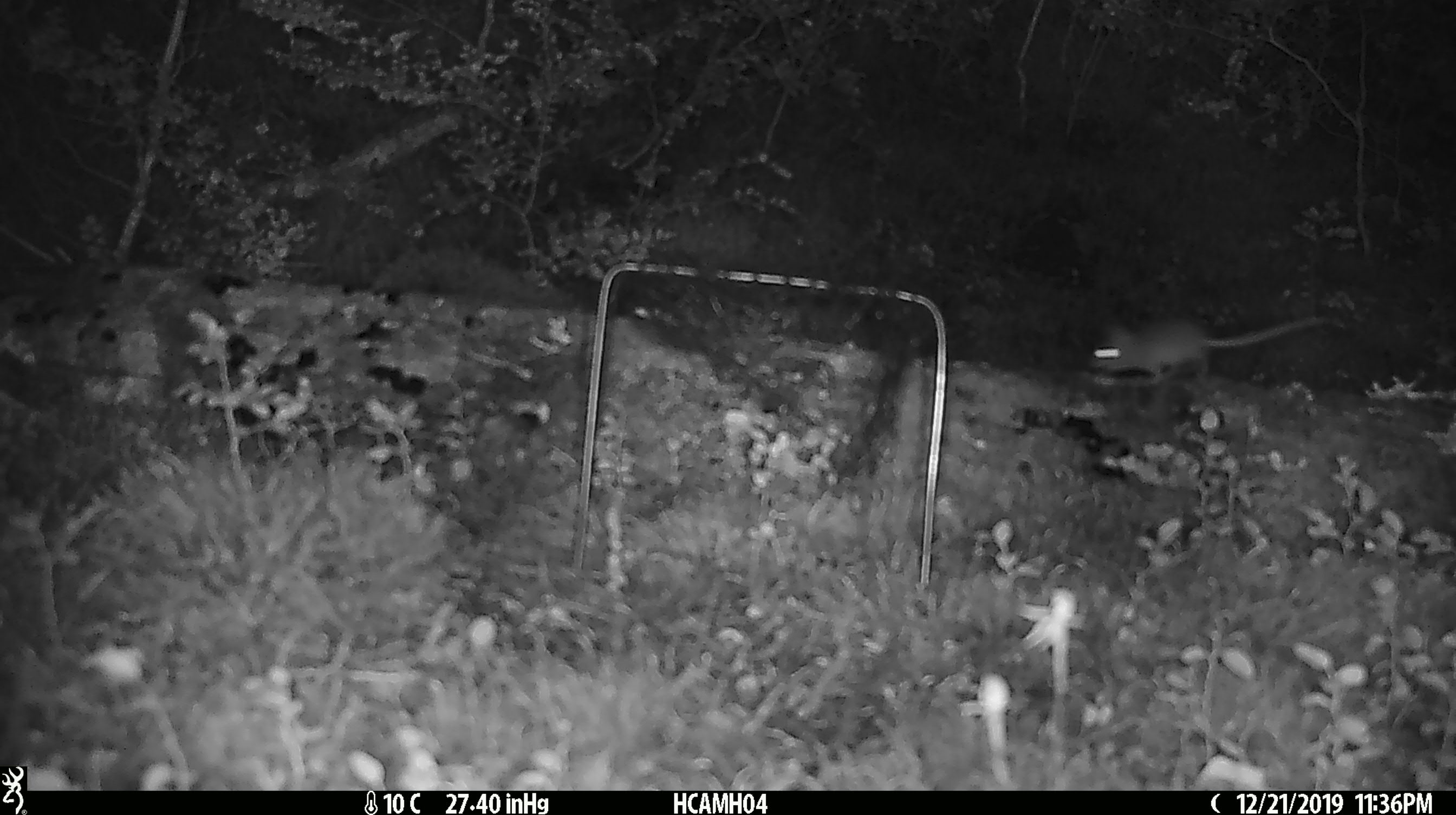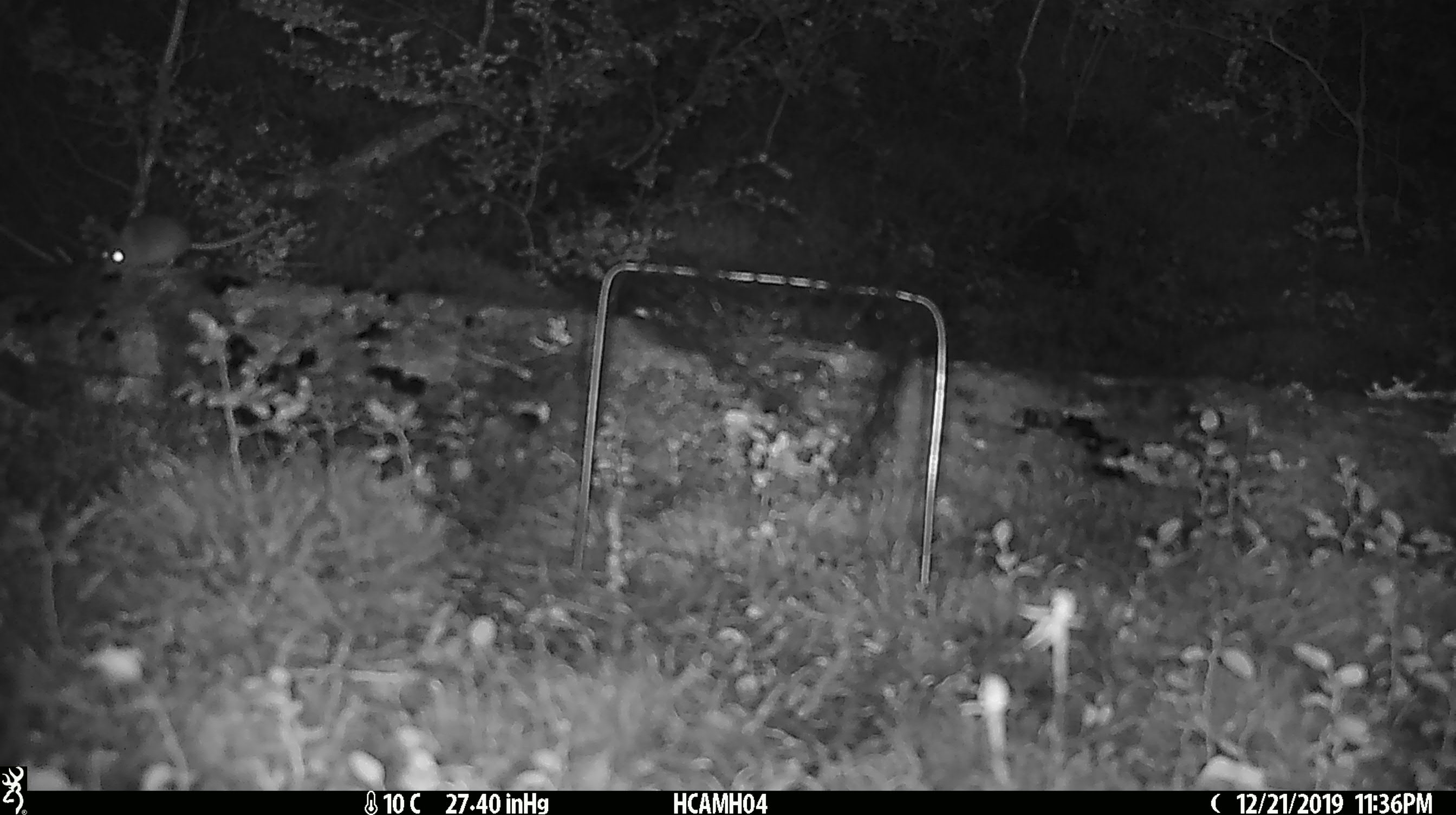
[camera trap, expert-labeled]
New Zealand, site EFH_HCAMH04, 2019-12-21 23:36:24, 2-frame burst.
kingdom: Animalia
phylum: Chordata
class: Mammalia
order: Rodentia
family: Muridae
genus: Mus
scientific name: Mus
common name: mouse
Mouse (Mus).